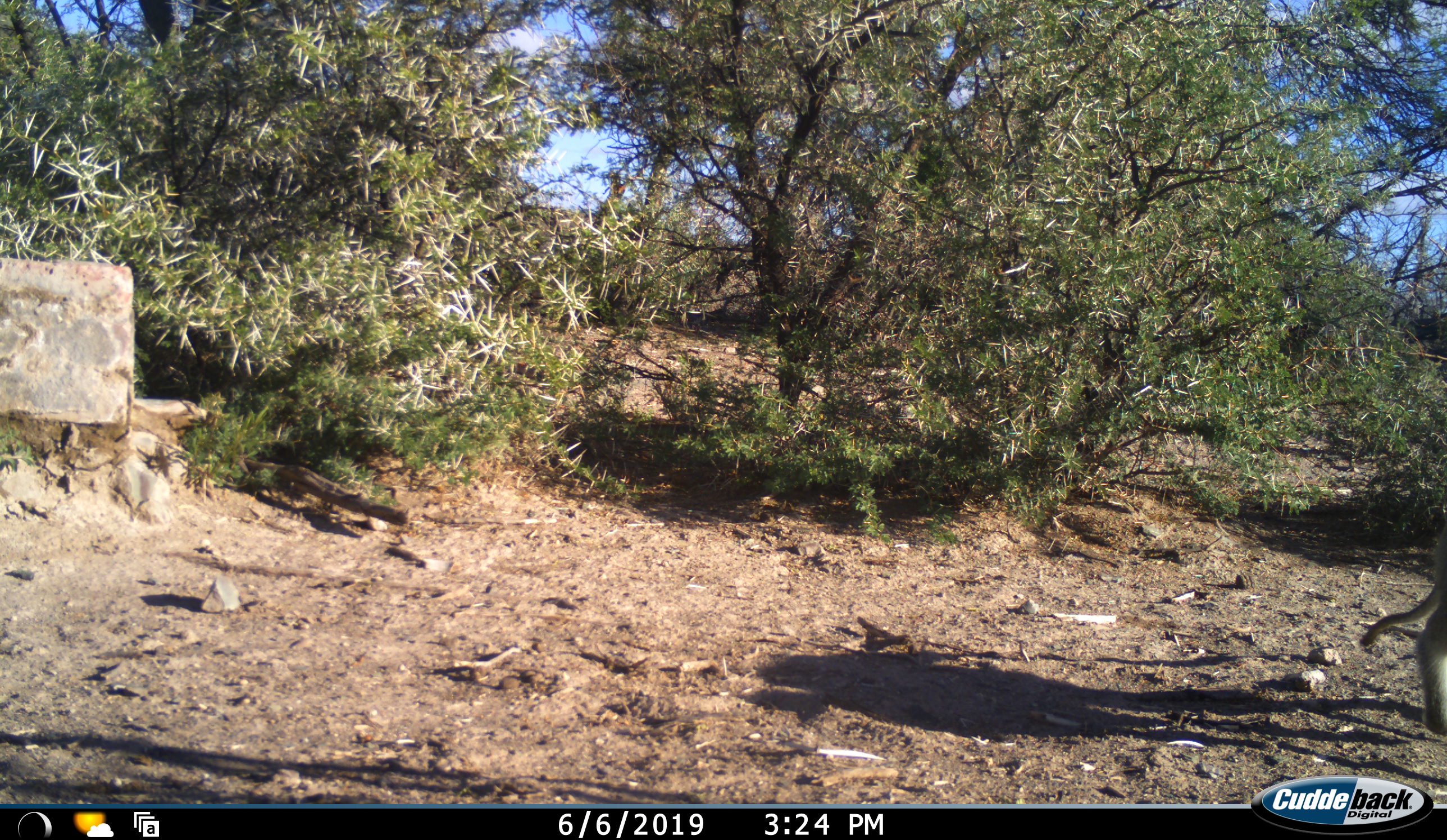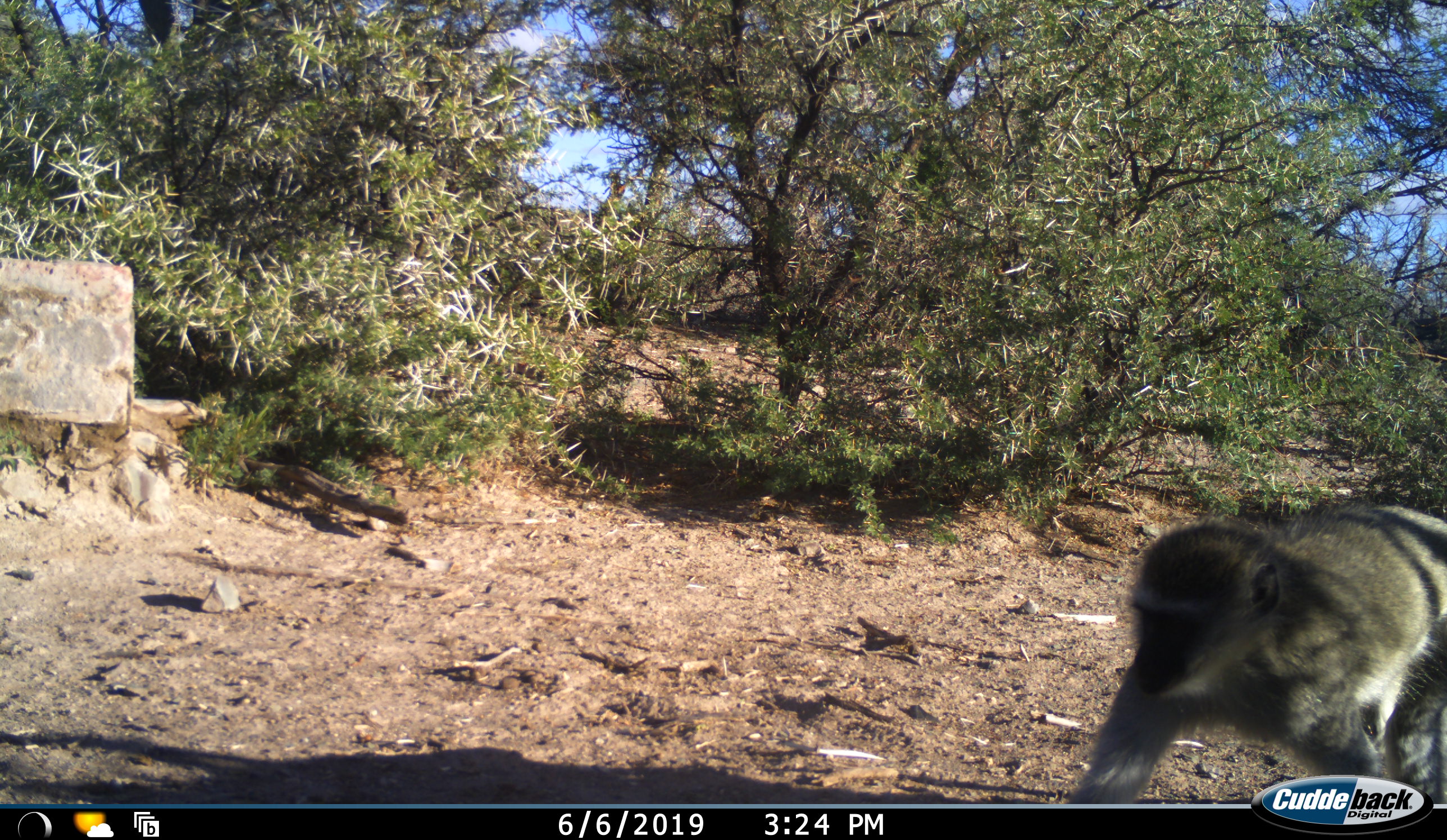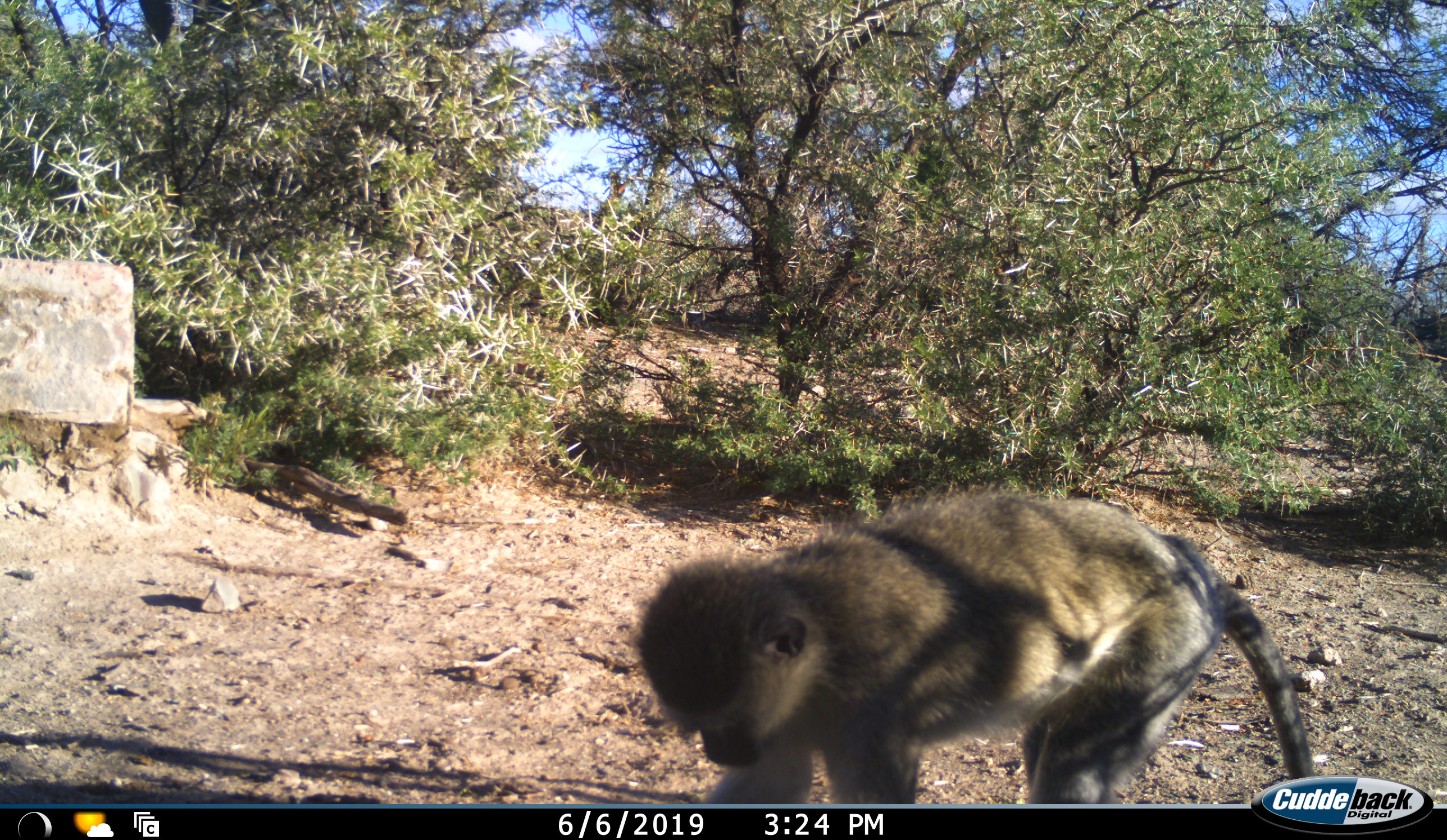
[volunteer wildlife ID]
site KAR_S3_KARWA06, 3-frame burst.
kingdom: Animalia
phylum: Chordata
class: Mammalia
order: Primates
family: Cercopithecidae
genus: Chlorocebus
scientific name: Chlorocebus pygerythrus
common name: vervet monkey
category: monkeyvervet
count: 1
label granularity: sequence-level